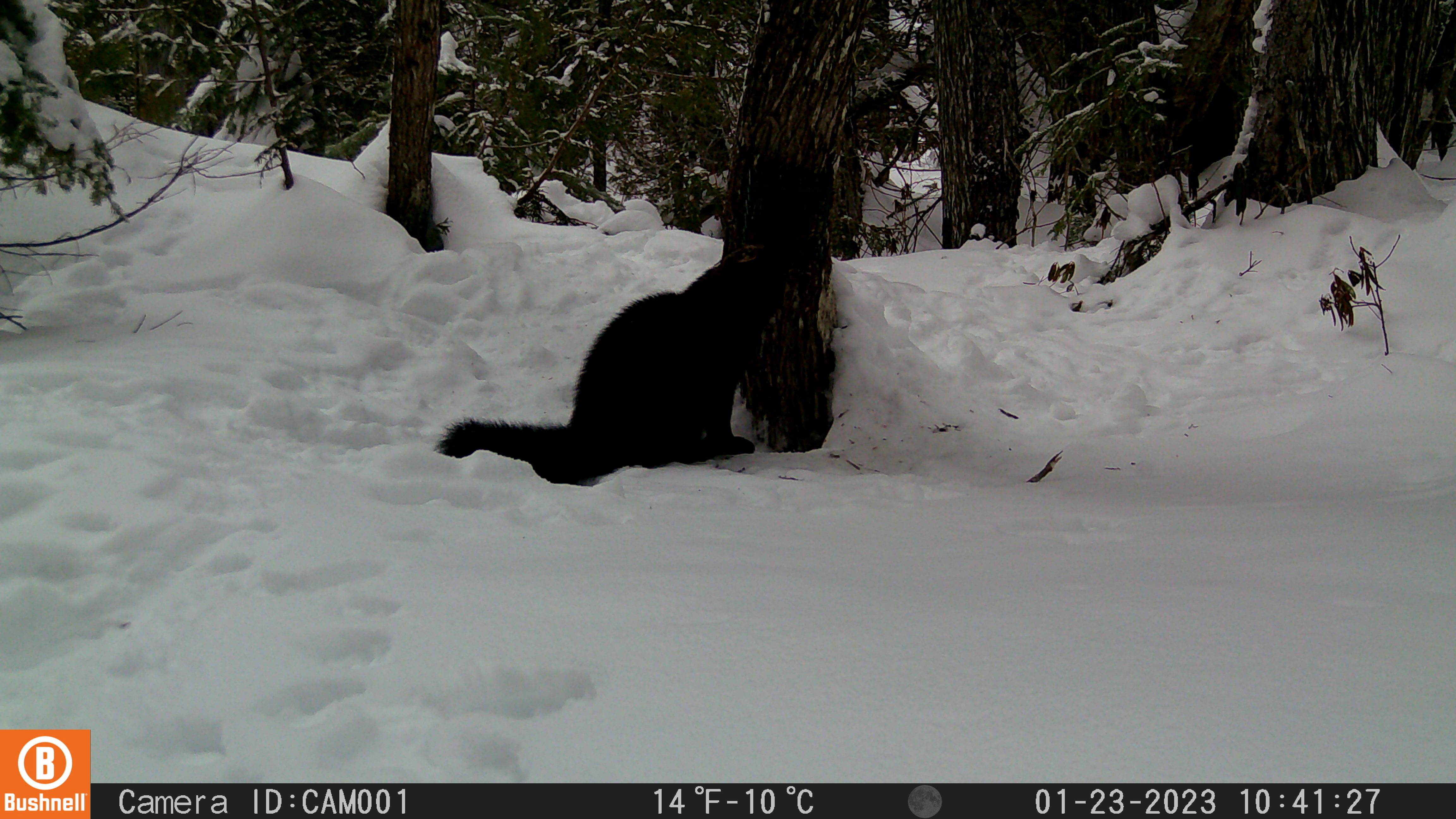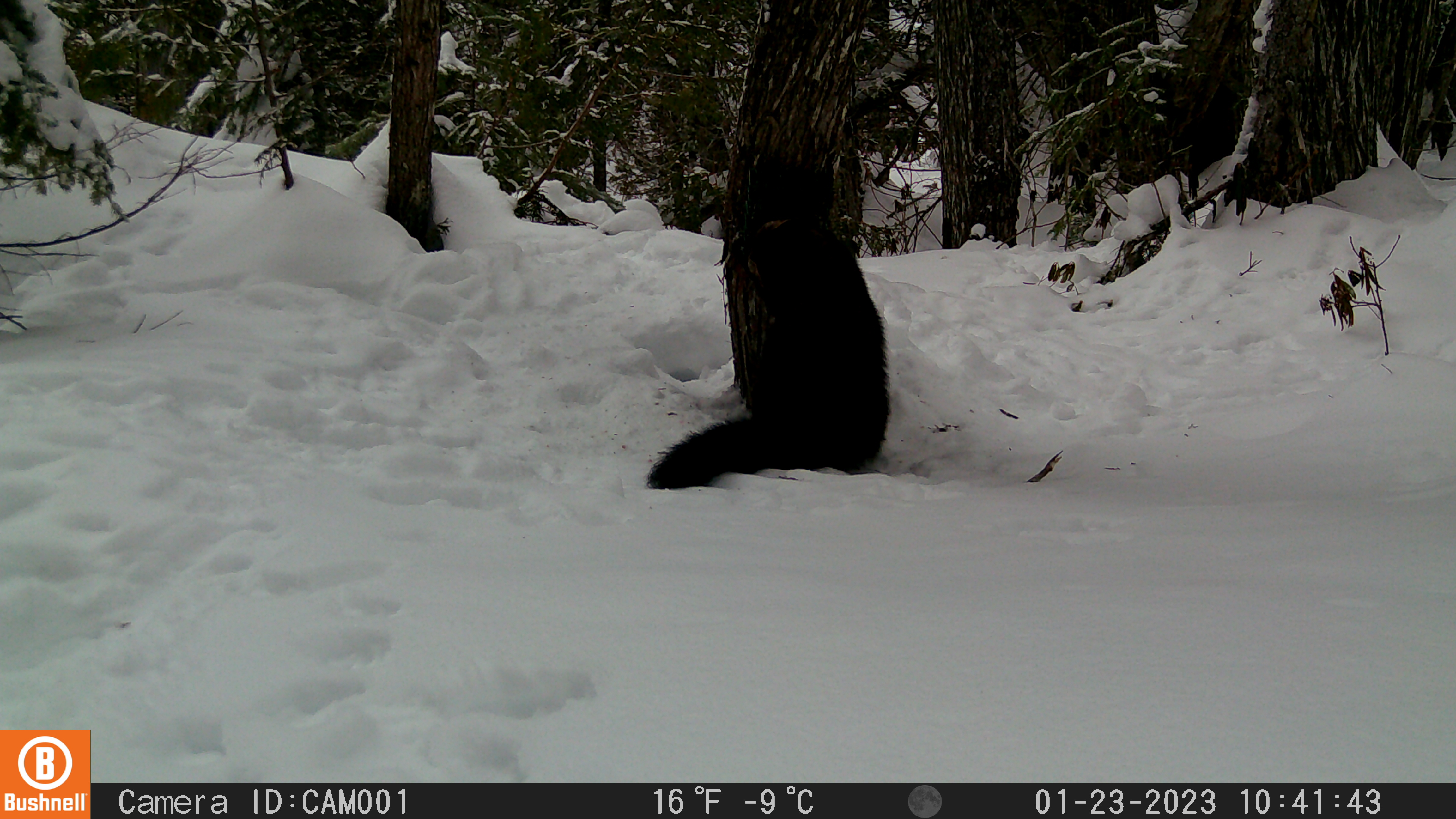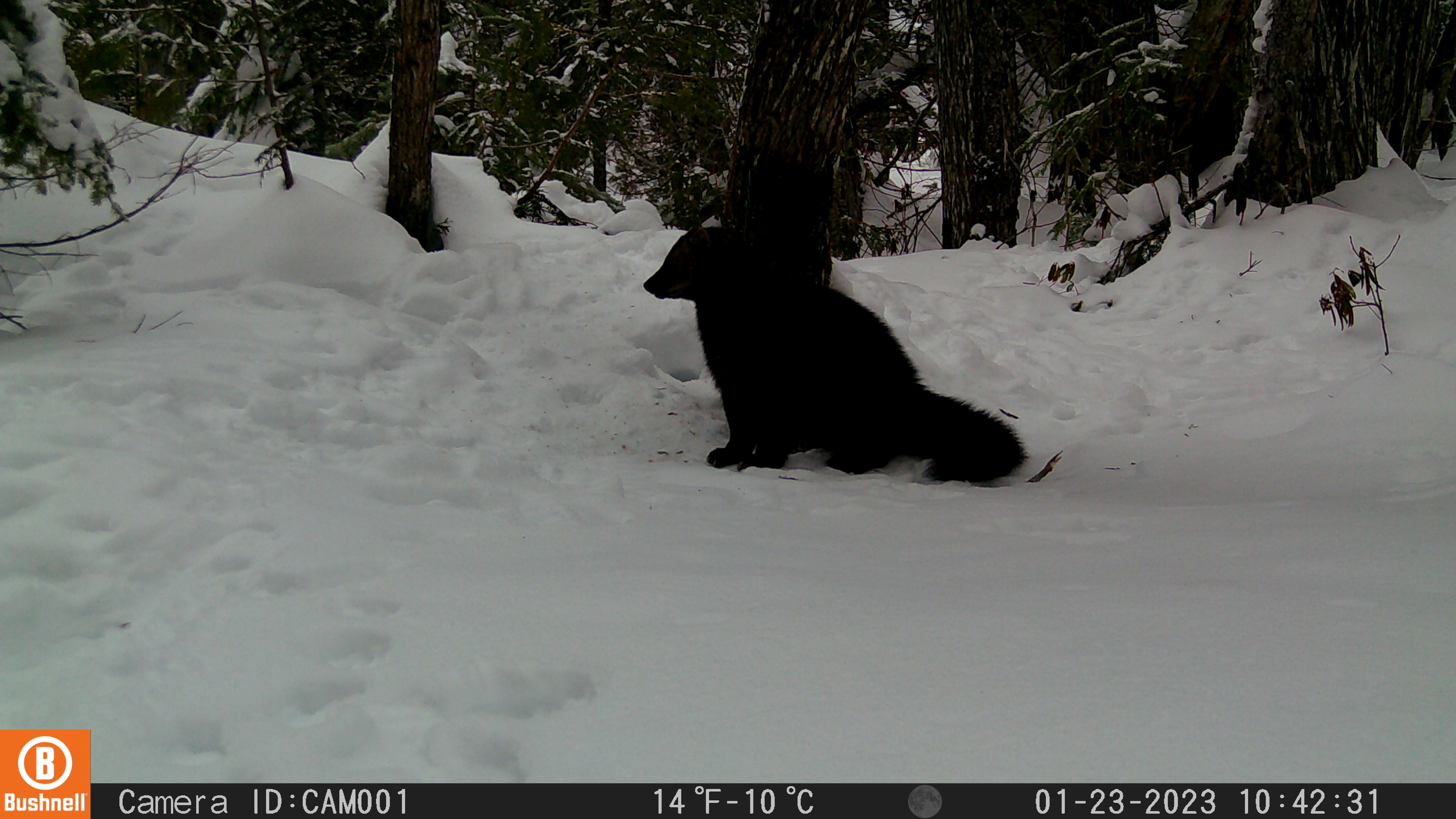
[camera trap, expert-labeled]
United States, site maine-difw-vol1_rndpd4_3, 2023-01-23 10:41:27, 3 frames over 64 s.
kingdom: Animalia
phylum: Chordata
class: Mammalia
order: Carnivora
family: Mustelidae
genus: Pekania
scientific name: Pekania pennanti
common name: fisher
Fisher (Pekania pennanti).